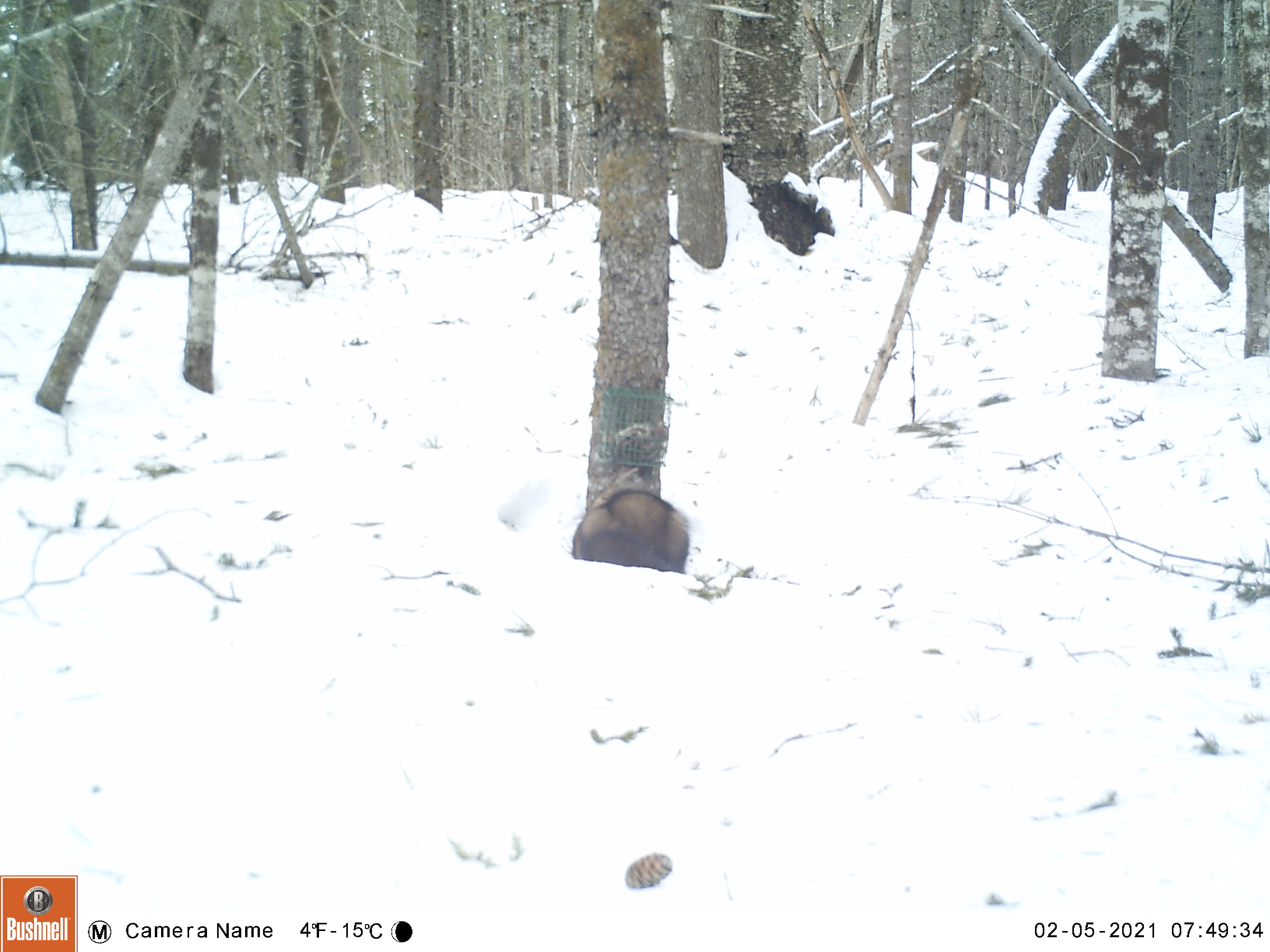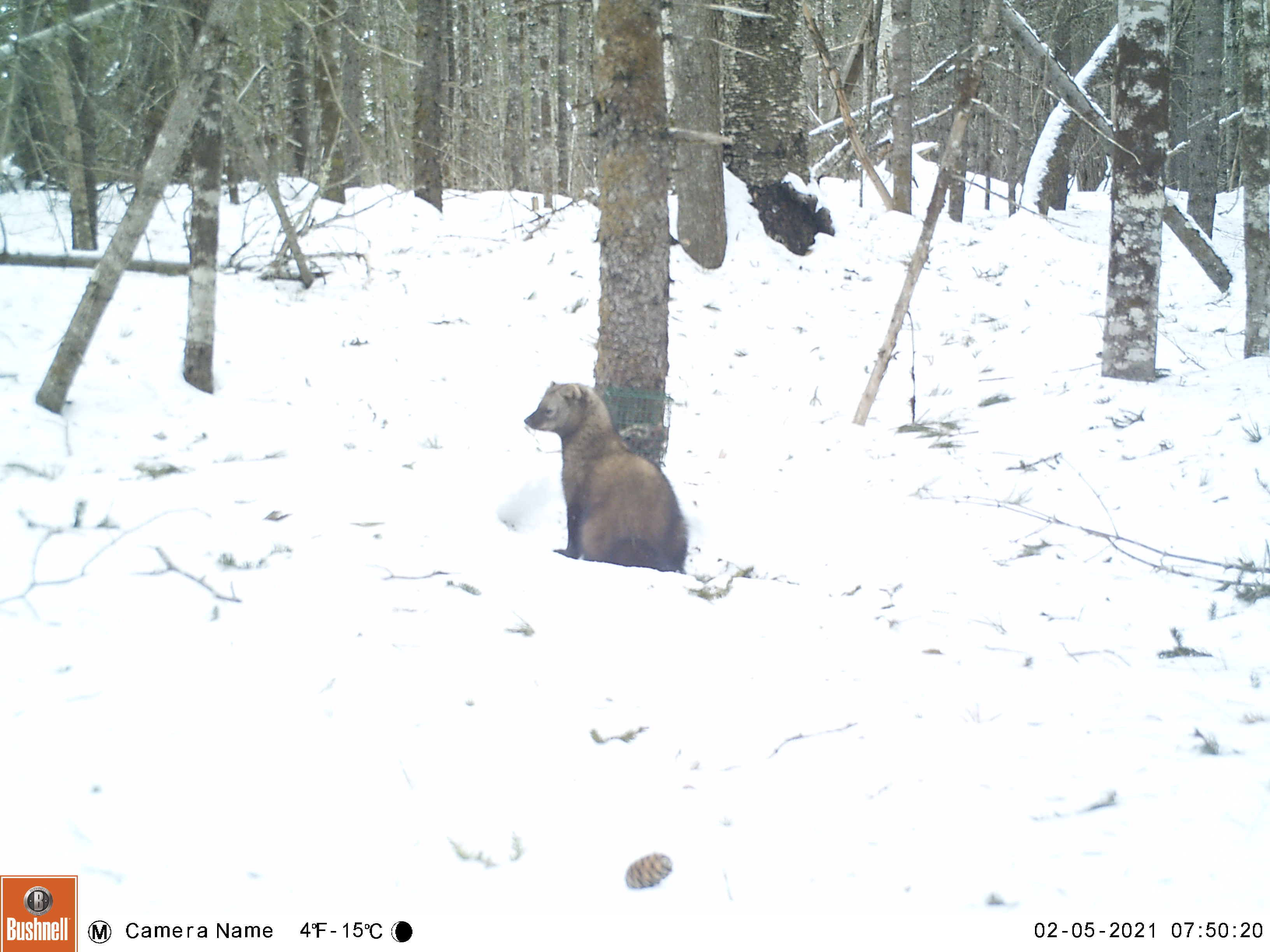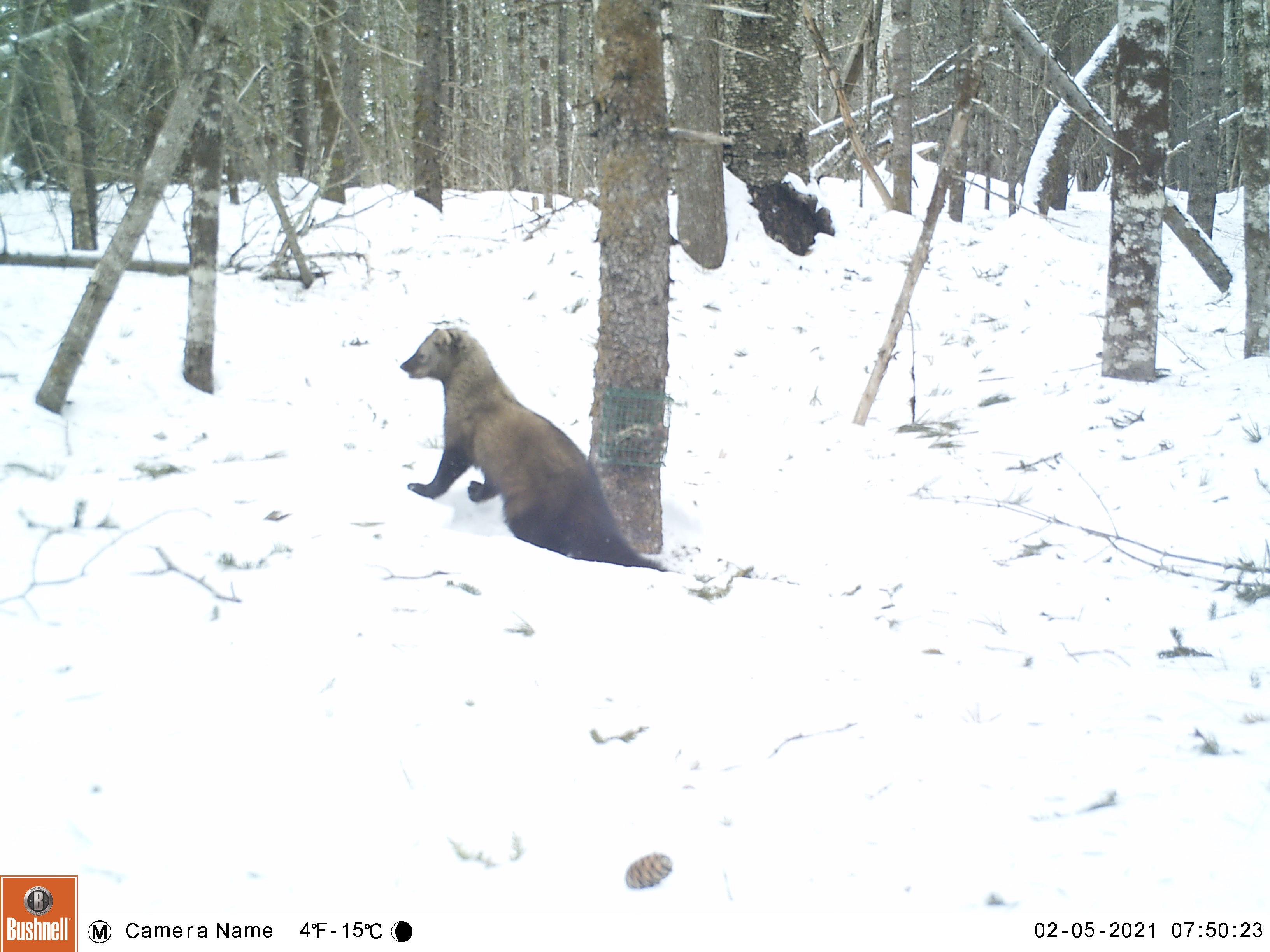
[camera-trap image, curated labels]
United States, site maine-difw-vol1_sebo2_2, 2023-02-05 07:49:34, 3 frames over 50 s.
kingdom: Animalia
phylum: Chordata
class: Mammalia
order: Carnivora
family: Mustelidae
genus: Pekania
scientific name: Pekania pennanti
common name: fisher